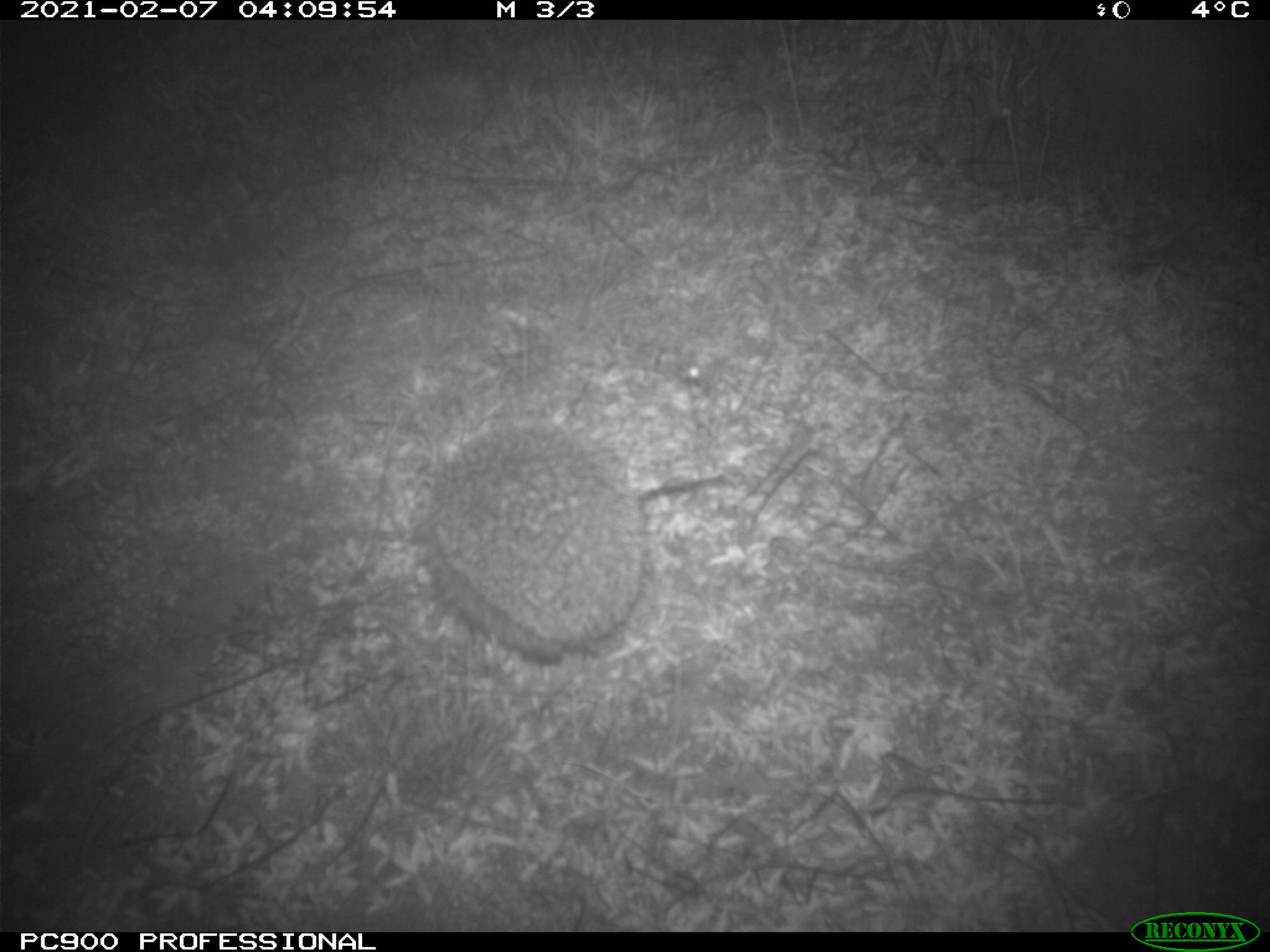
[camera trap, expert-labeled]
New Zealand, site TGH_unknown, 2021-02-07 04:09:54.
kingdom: Animalia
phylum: Chordata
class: Mammalia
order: Eulipotyphla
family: Erinaceidae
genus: Erinaceus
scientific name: Erinaceus europaeus europaeus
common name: european hedgehog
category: hedgehog